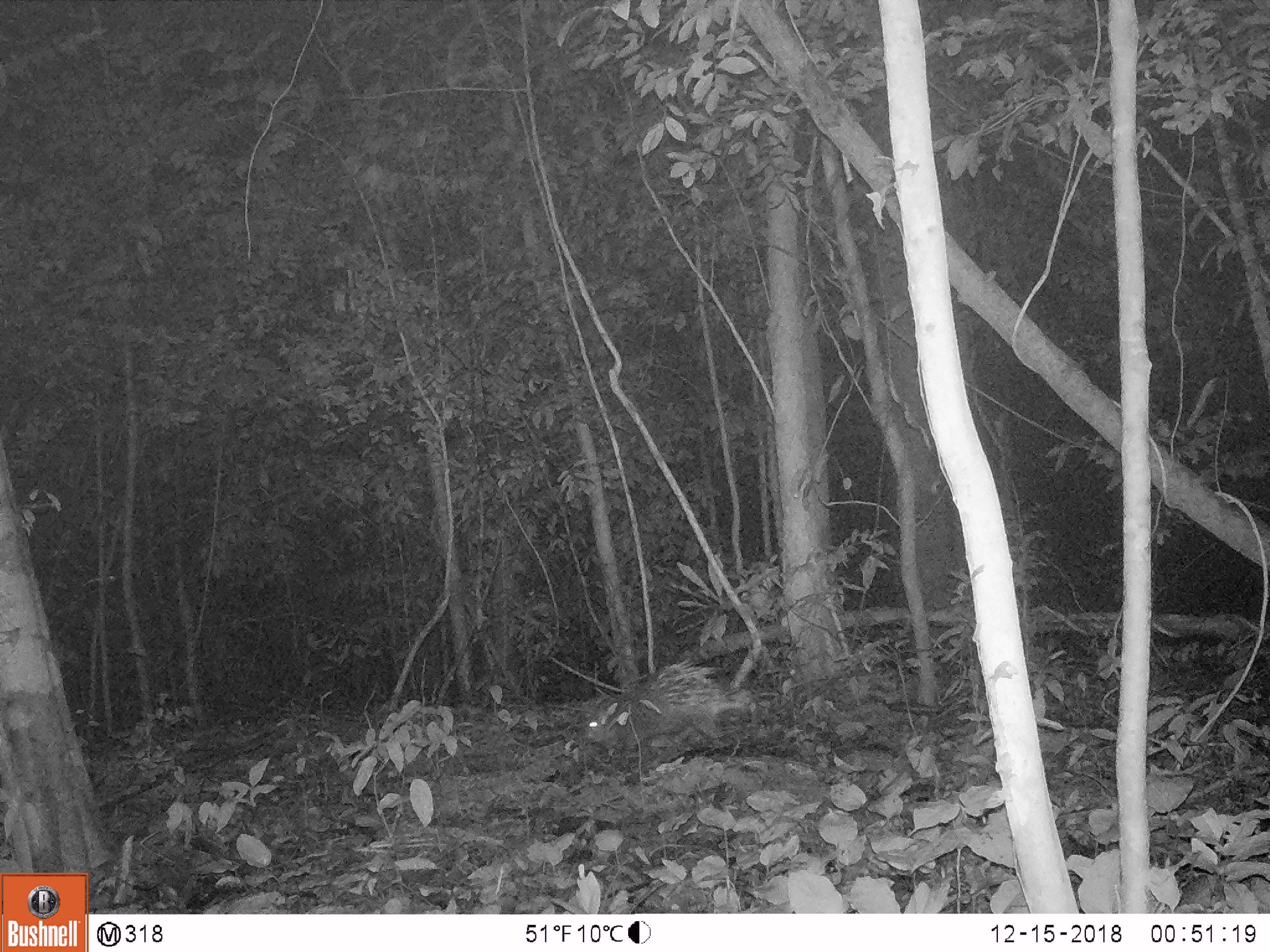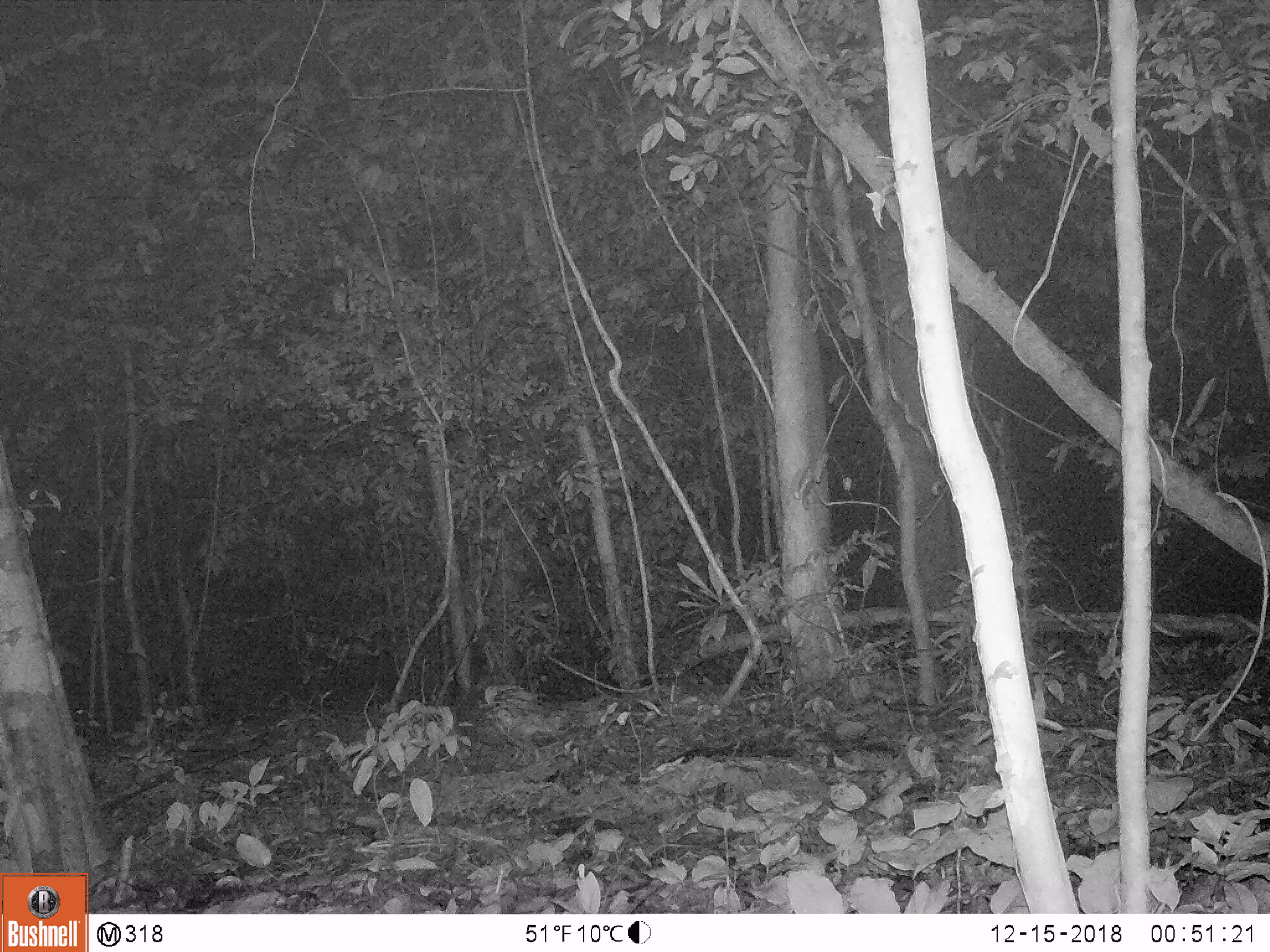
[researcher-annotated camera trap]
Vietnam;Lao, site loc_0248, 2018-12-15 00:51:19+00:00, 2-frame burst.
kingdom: Animalia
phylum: Chordata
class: Mammalia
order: Rodentia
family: Hystricidae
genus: Hystrix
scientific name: Hystrix brachyura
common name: malayan porcupine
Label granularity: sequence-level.